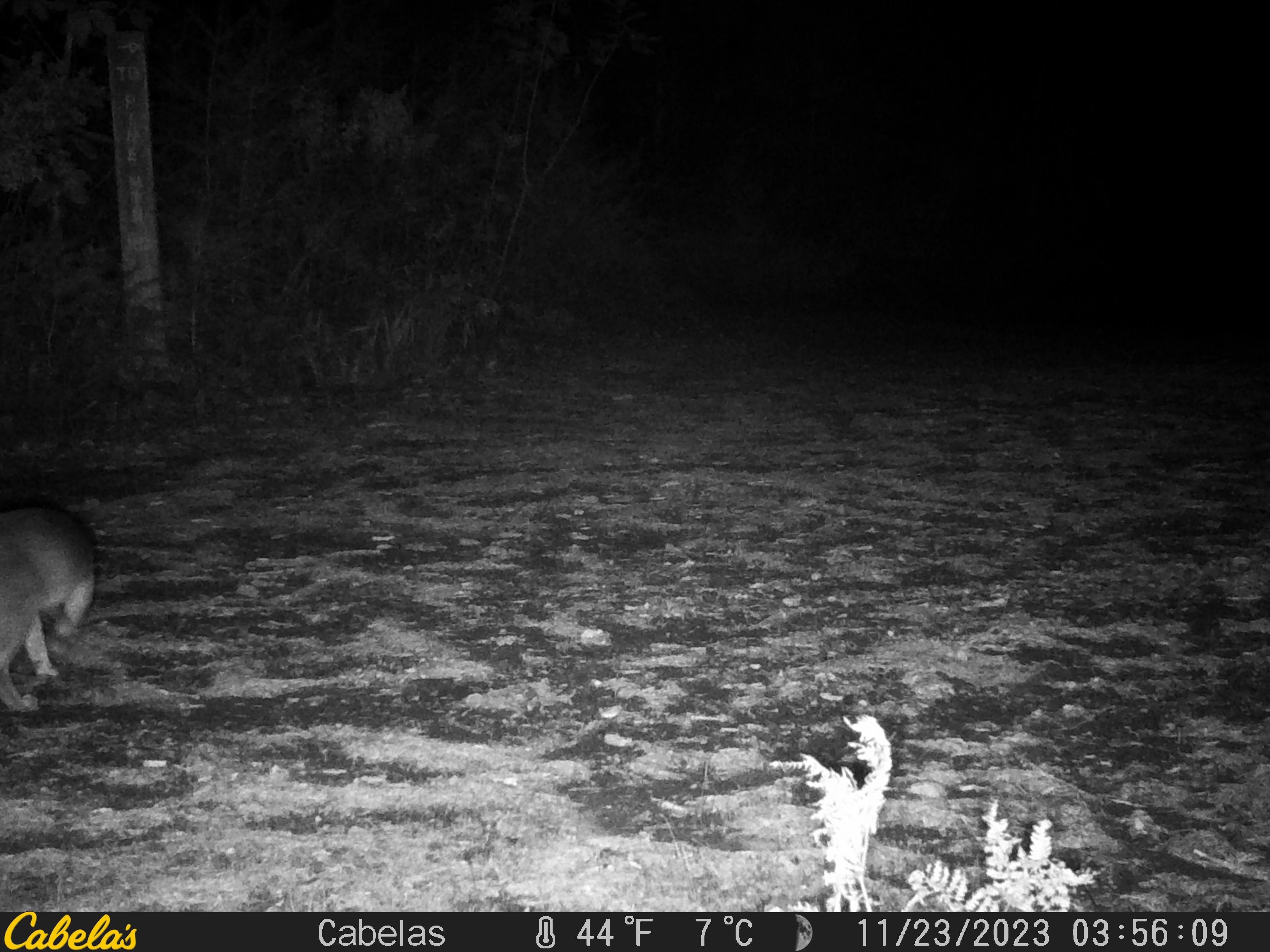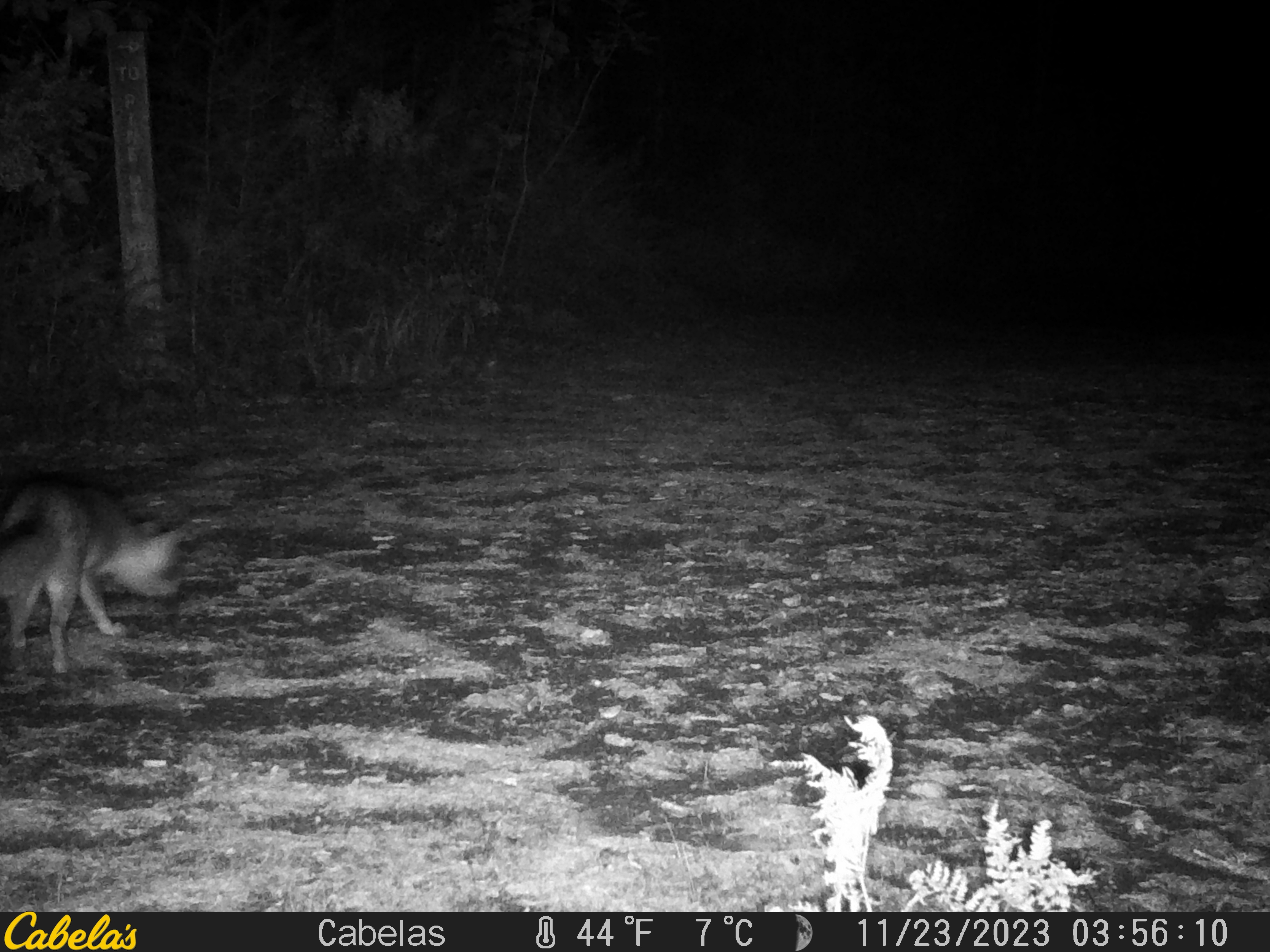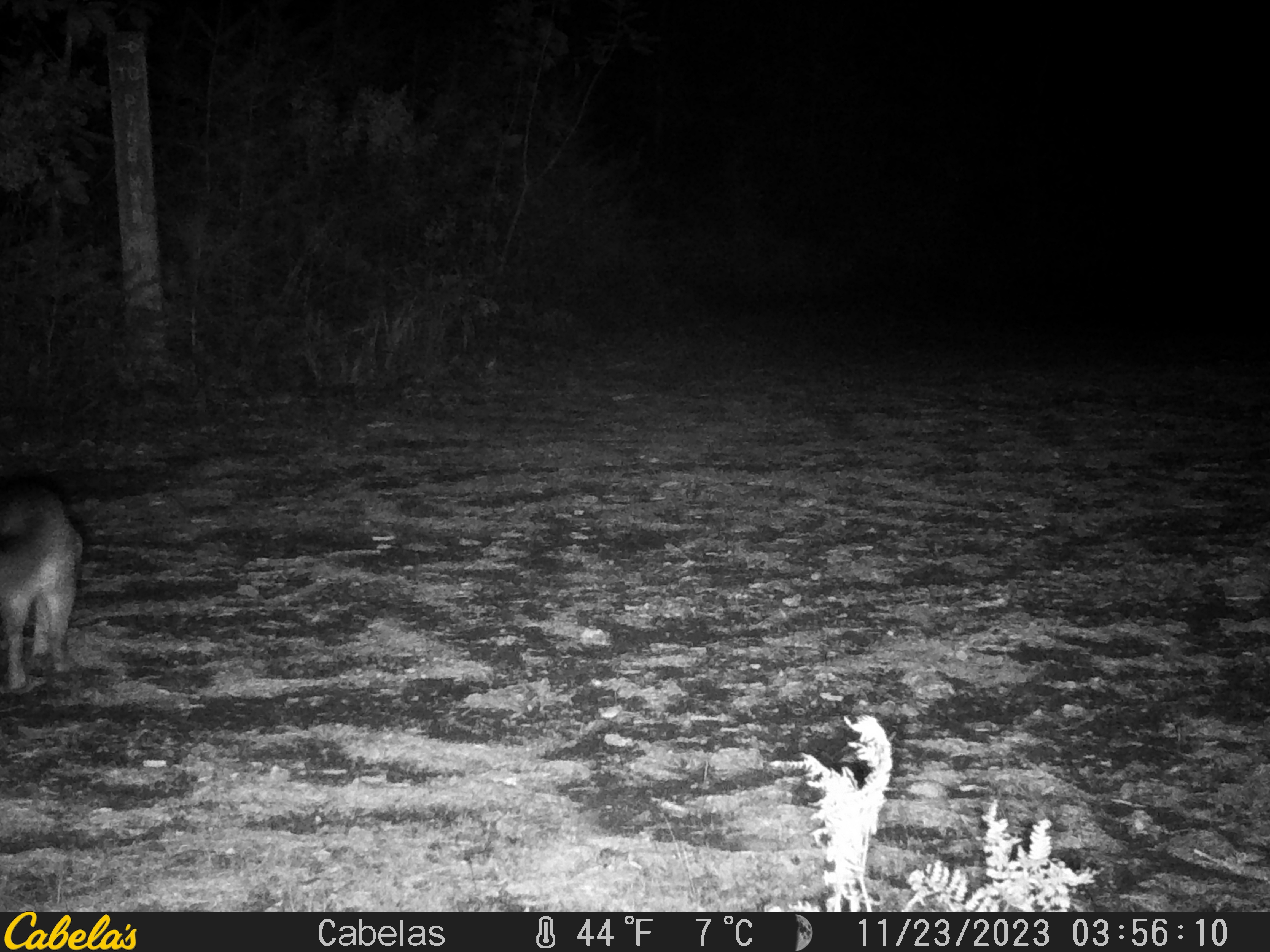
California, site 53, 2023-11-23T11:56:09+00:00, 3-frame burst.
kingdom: Animalia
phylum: Chordata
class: Mammalia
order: Carnivora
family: Canidae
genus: Urocyon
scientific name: Urocyon cinereoargenteus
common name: gray fox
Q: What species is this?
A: Gray fox (Urocyon cinereoargenteus).